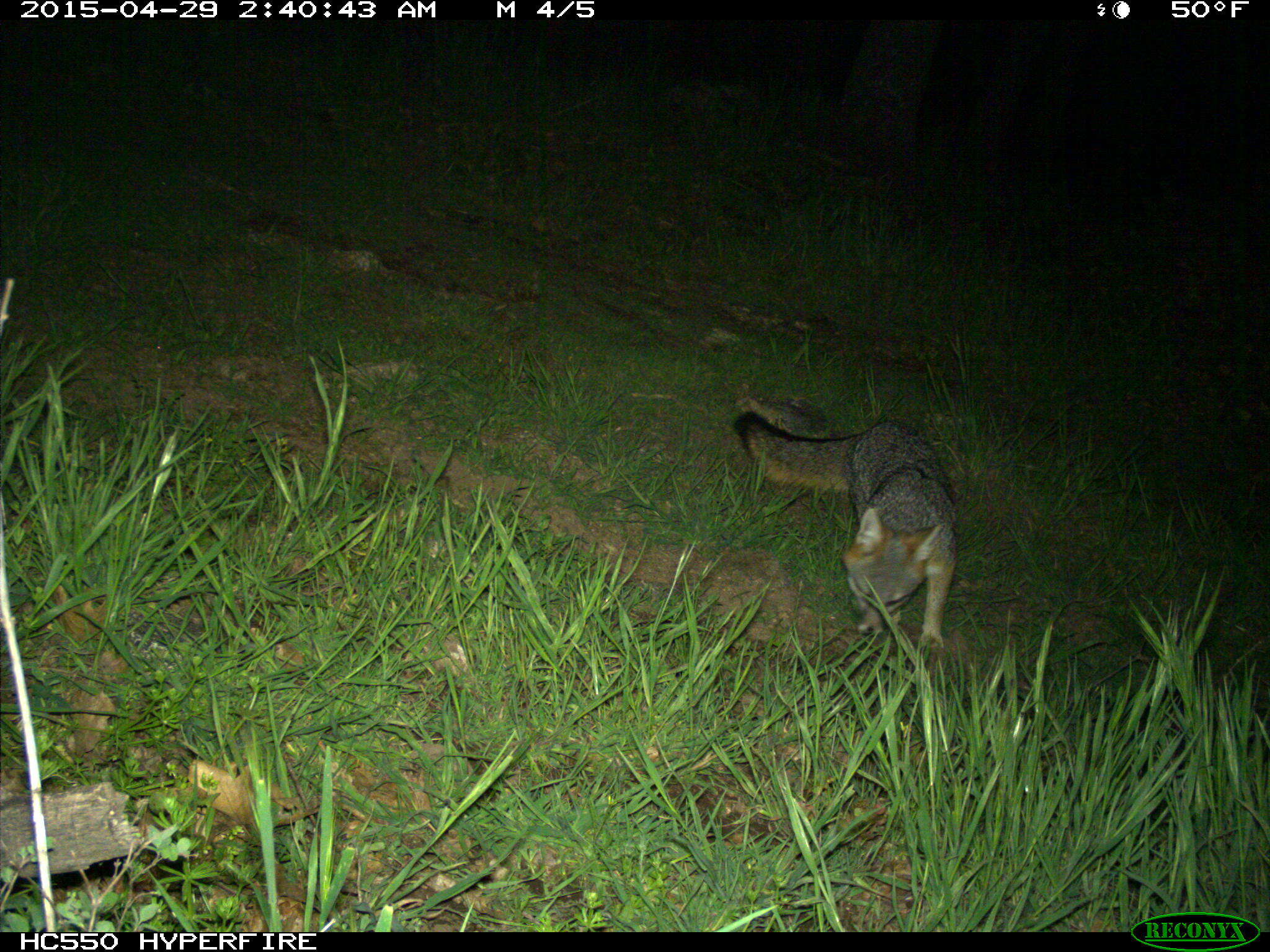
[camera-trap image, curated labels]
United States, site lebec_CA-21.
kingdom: Animalia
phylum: Chordata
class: Mammalia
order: Carnivora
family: Canidae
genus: Urocyon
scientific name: Urocyon cinereoargenteus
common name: gray fox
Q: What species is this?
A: Urocyon cinereoargenteus (gray fox).